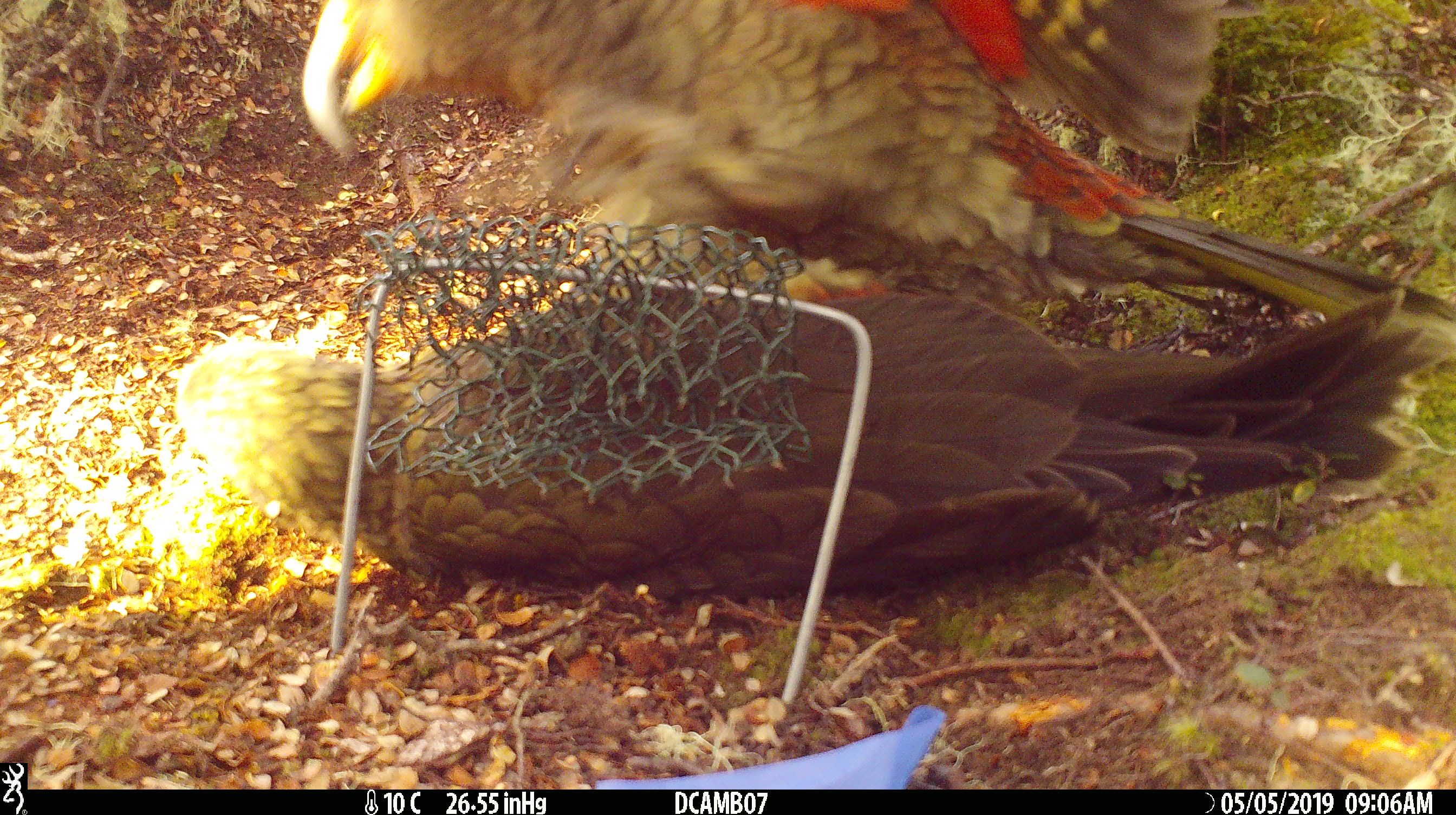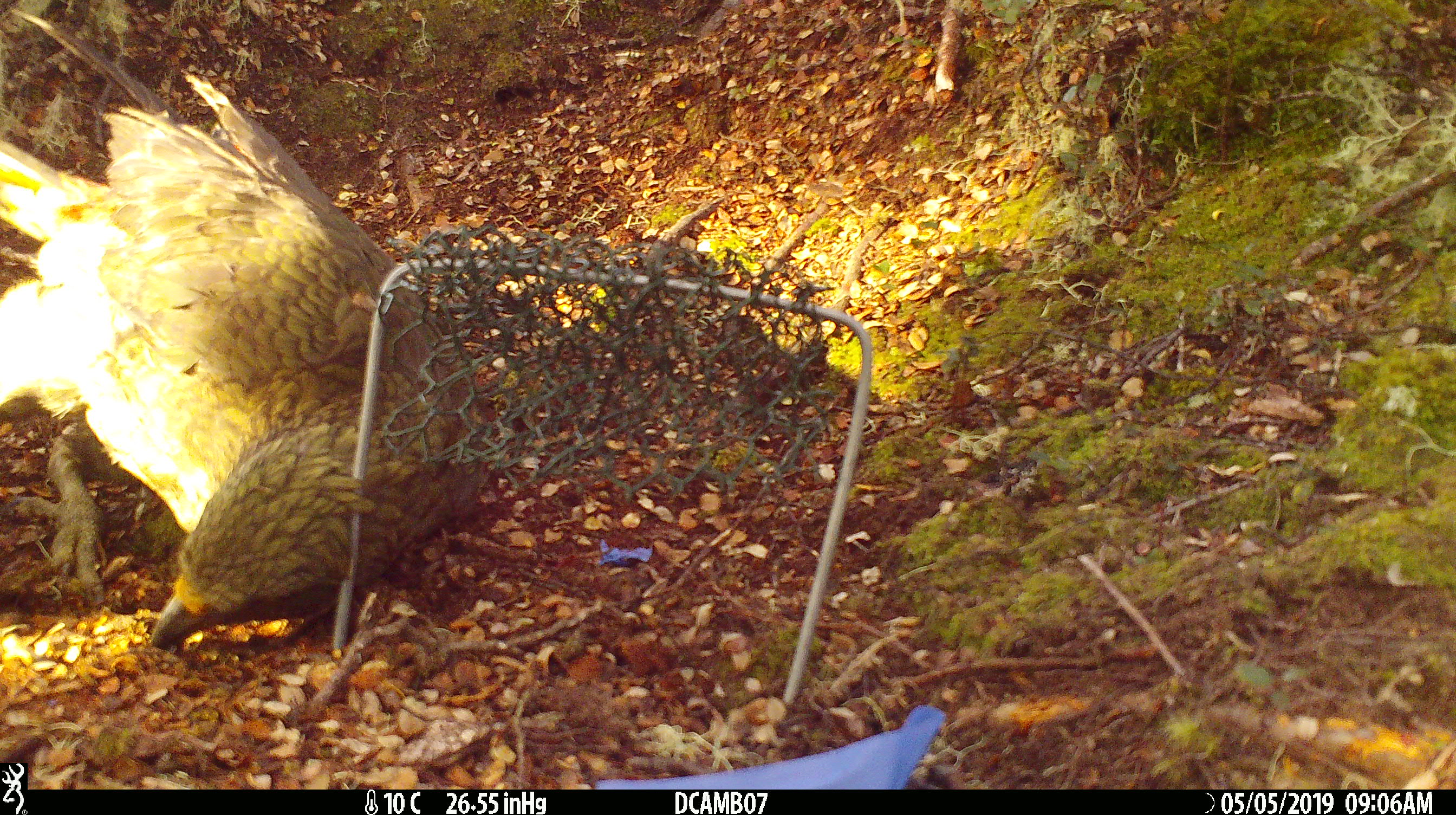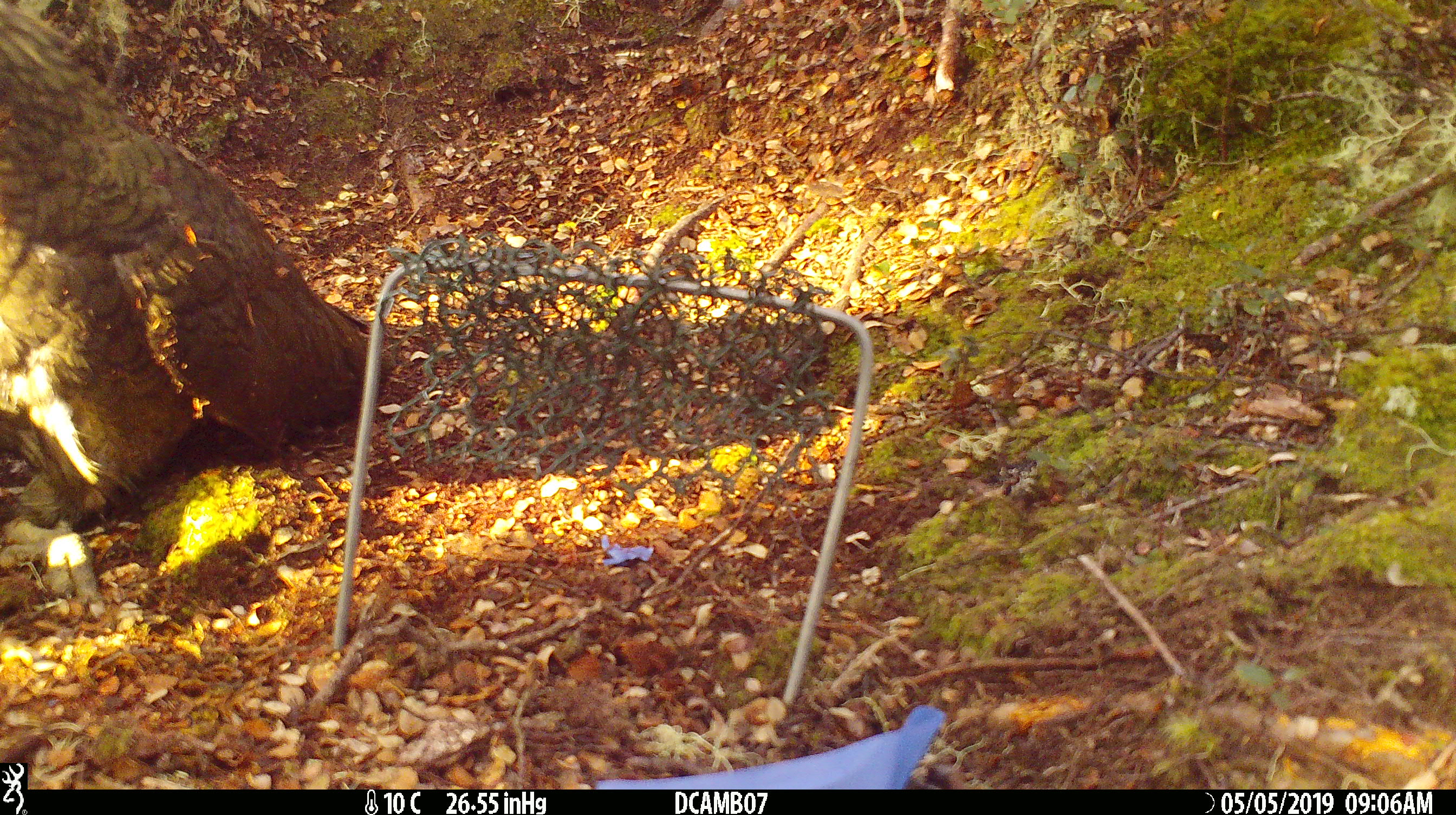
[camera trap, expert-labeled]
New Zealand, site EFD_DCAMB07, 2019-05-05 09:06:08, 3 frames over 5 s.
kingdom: Animalia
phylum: Chordata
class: Aves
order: Psittaciformes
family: Strigopidae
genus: Nestor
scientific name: Nestor notabilis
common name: kea